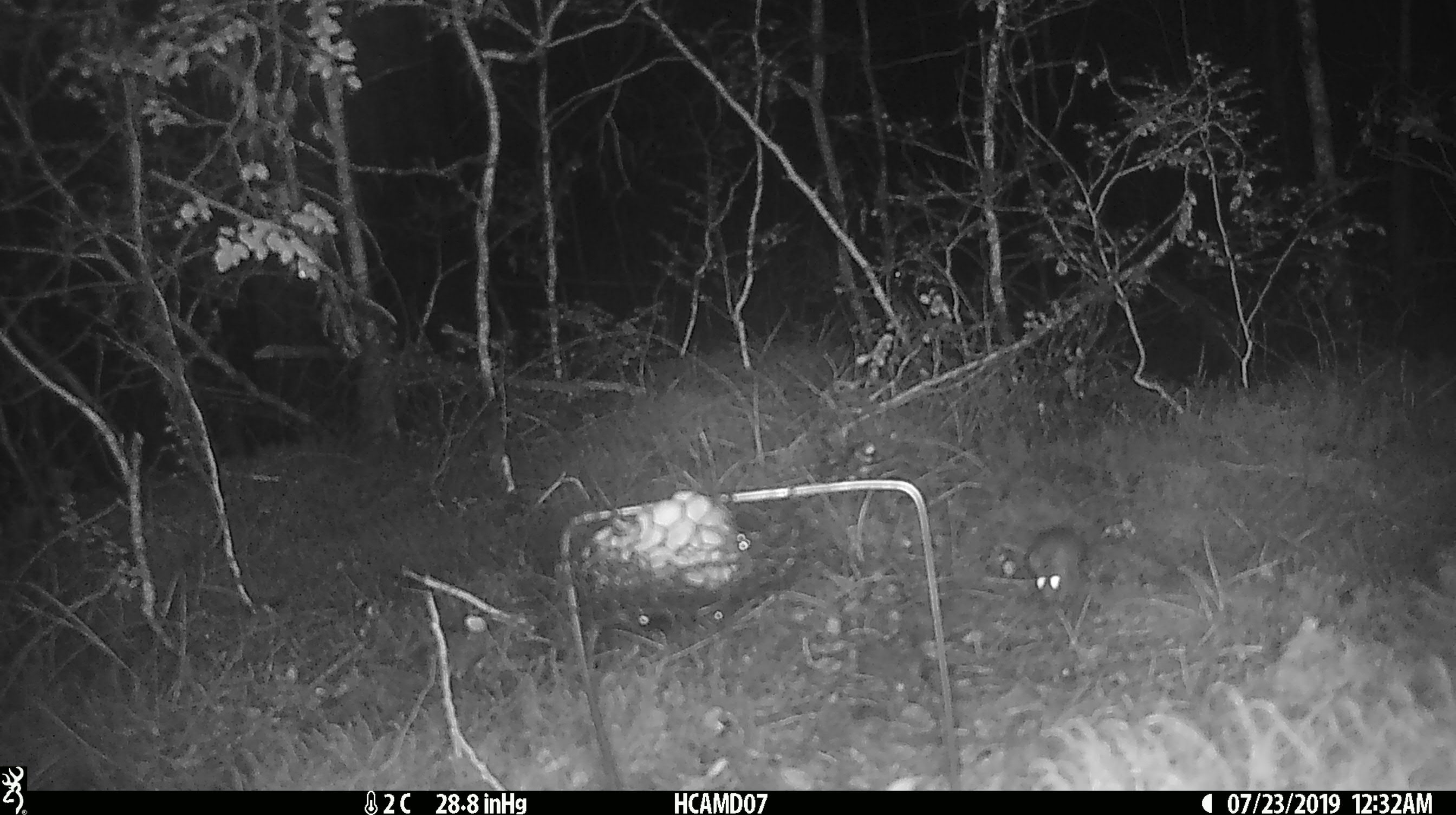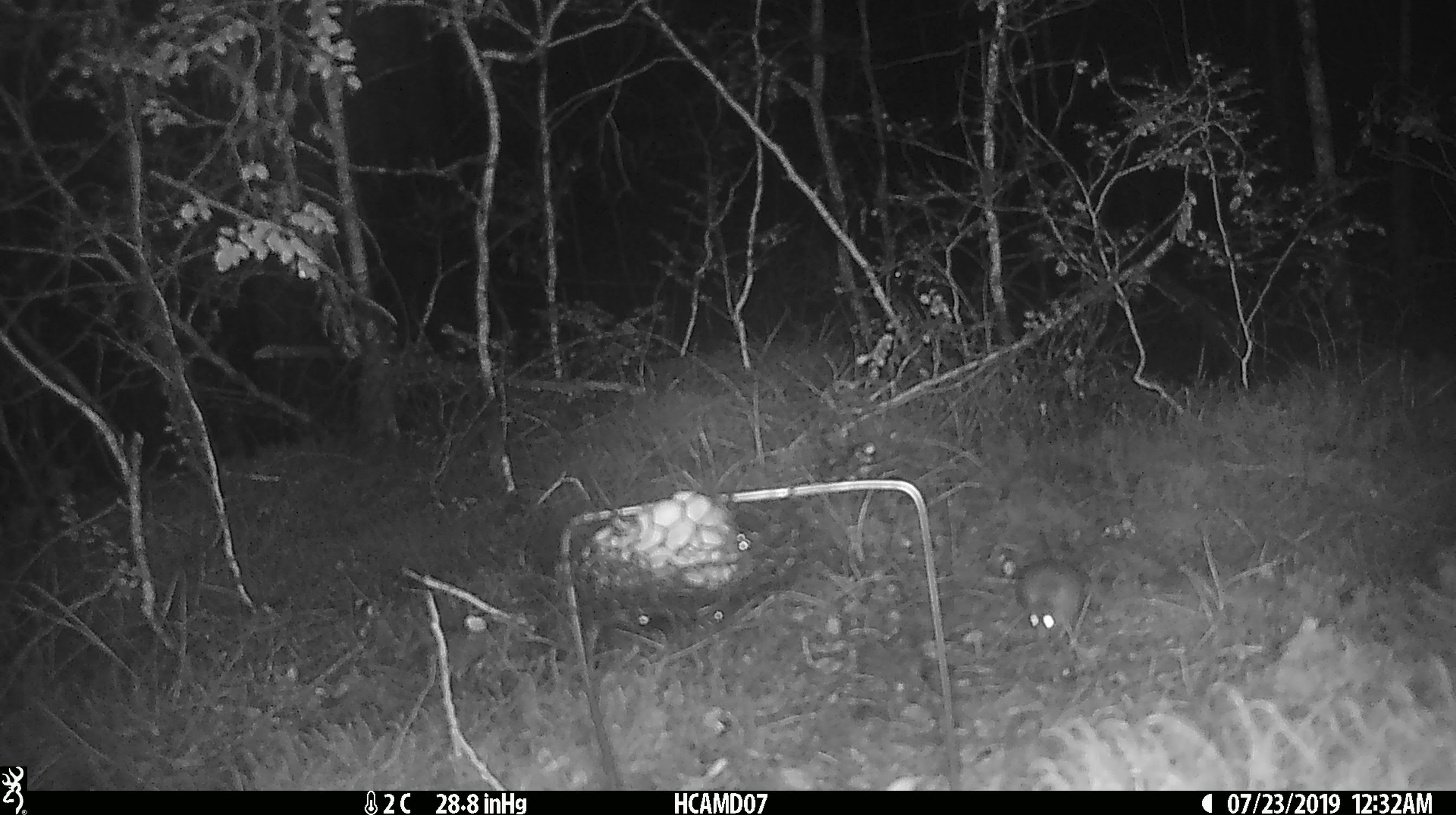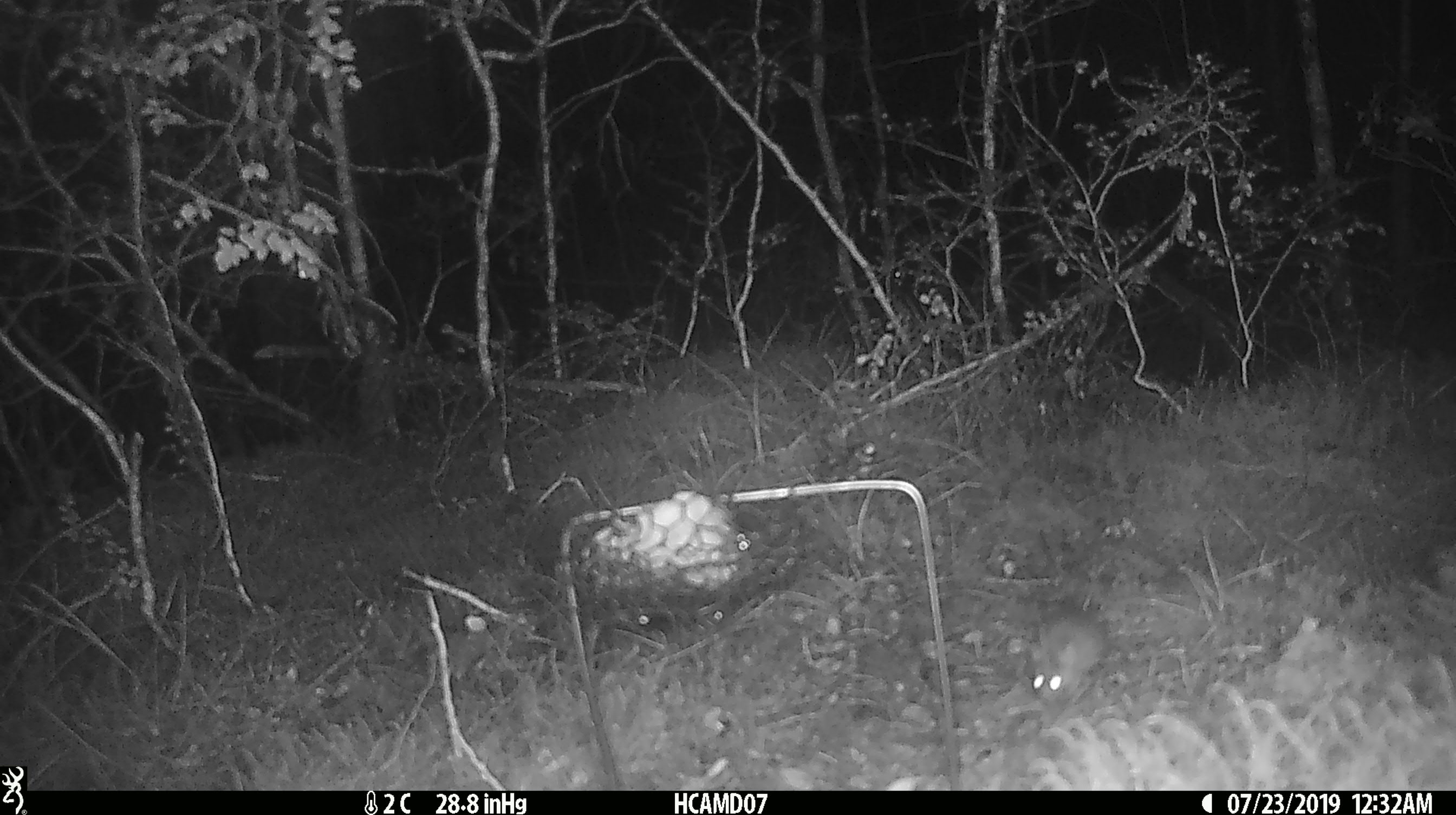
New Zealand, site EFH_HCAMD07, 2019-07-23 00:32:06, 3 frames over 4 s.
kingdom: Animalia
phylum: Chordata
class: Mammalia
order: Rodentia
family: Muridae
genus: Mus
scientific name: Mus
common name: mouse